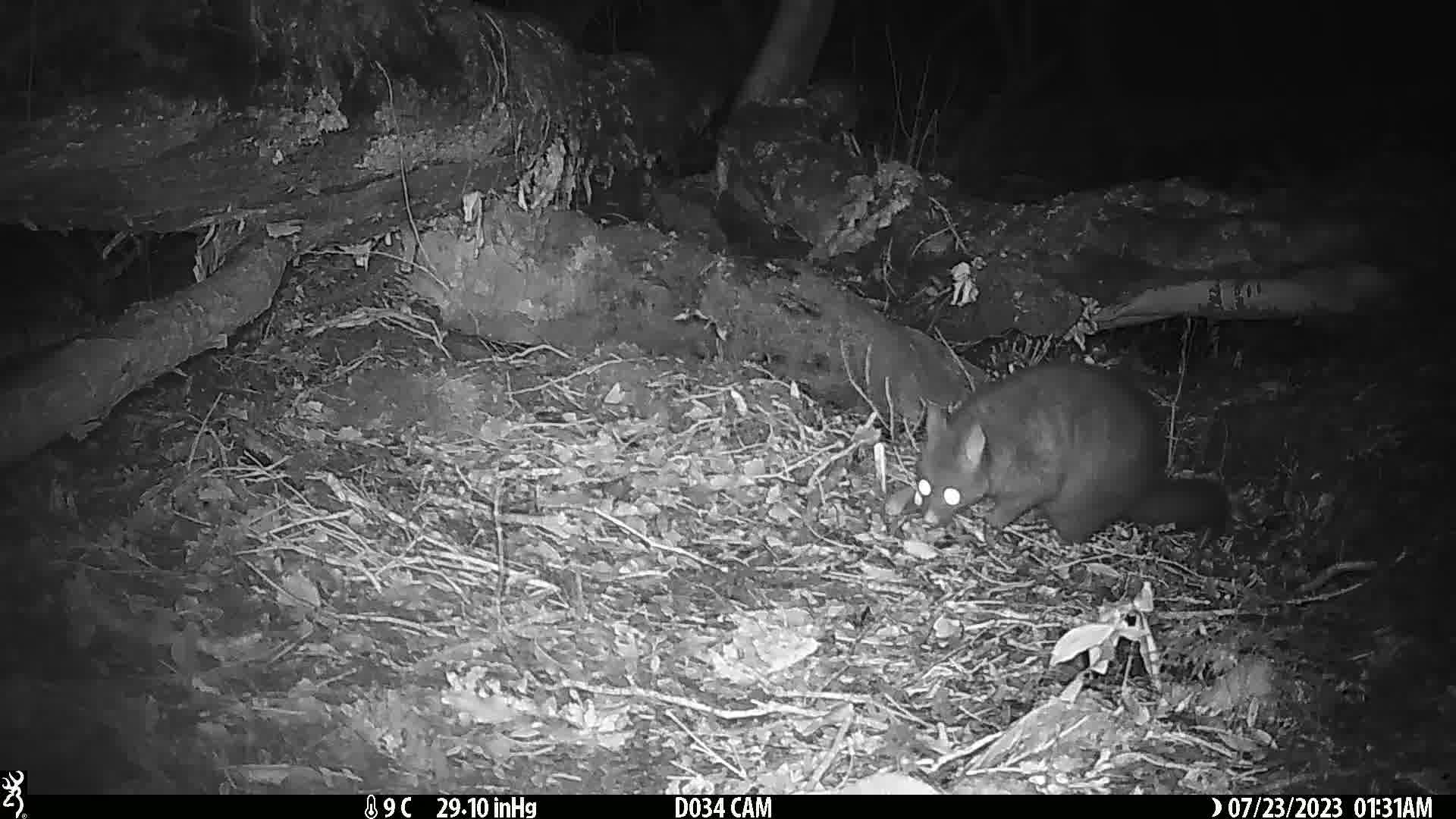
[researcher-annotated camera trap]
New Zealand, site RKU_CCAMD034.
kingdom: Animalia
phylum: Chordata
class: Mammalia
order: Diprotodontia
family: Phalangeridae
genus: Trichosurus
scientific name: Trichosurus vulpecula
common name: common brushtail possum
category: possum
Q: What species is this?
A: Possum (common brushtail possum) (Trichosurus vulpecula).